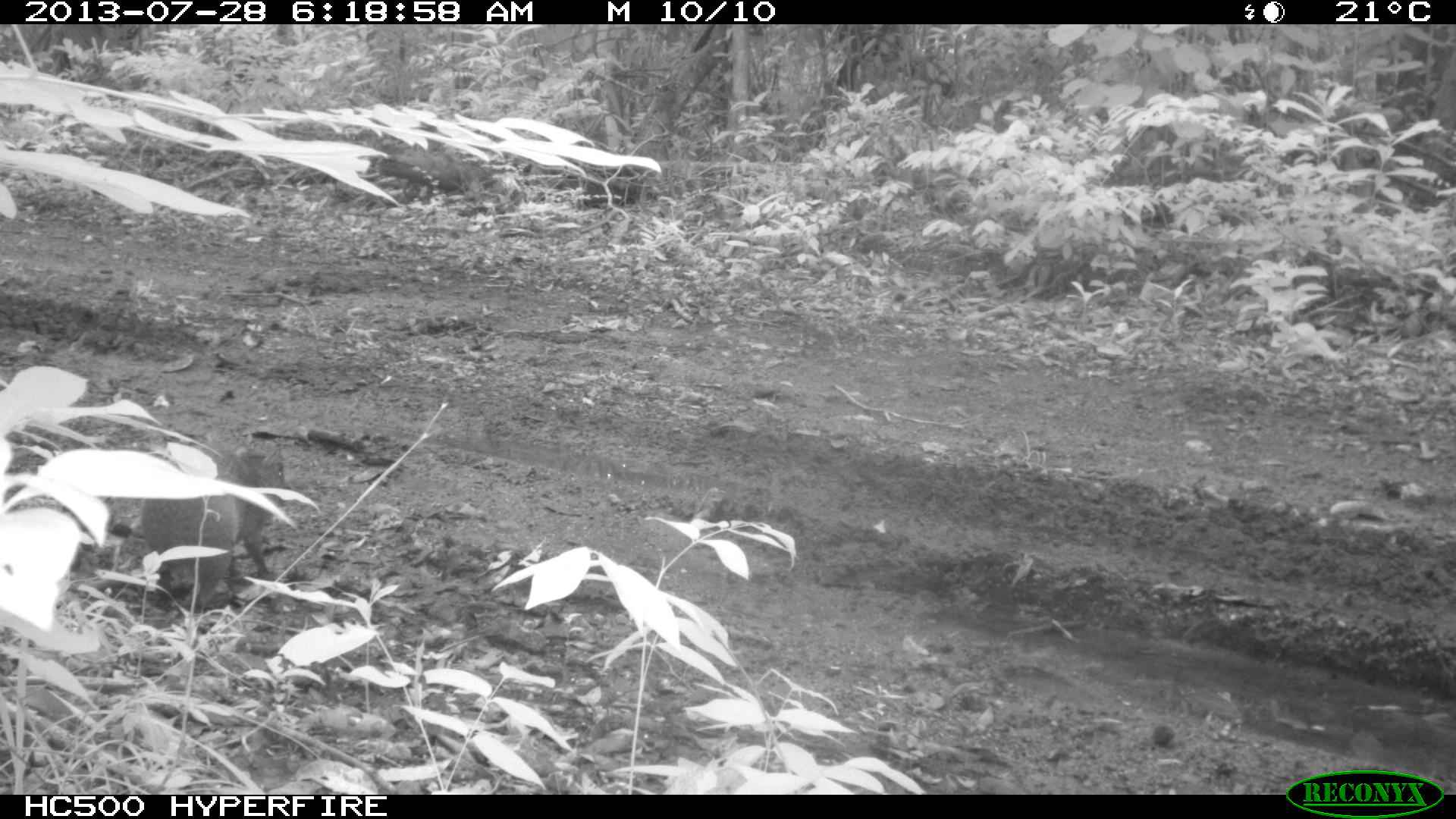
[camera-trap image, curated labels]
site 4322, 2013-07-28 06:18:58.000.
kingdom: Animalia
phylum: Chordata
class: Mammalia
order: Rodentia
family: Dasyproctidae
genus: Dasyprocta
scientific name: Dasyprocta punctata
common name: central american agouti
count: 1